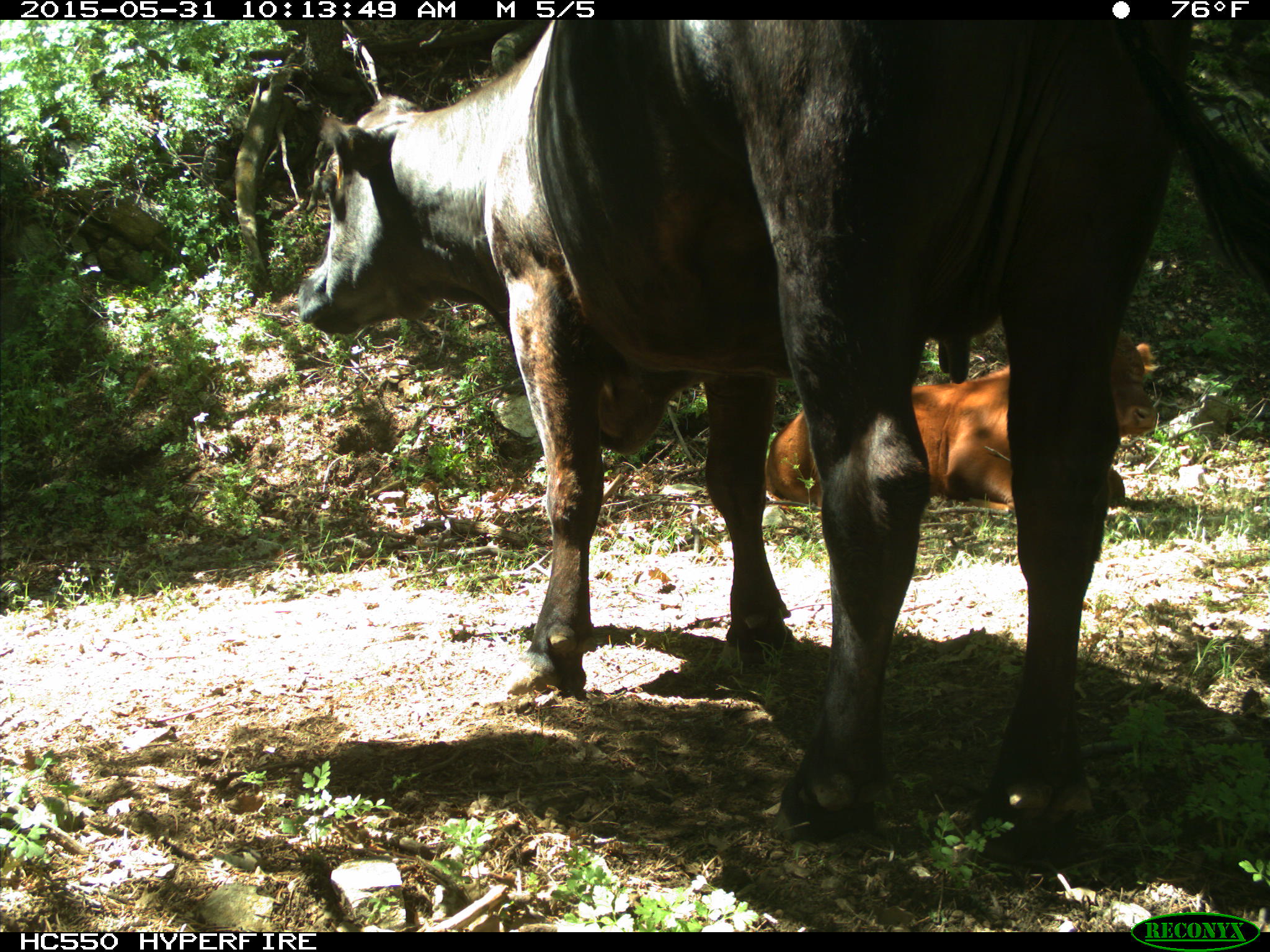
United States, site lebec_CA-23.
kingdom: Animalia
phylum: Chordata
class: Mammalia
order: Artiodactyla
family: Bovidae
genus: Bos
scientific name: Bos taurus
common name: domestic cow